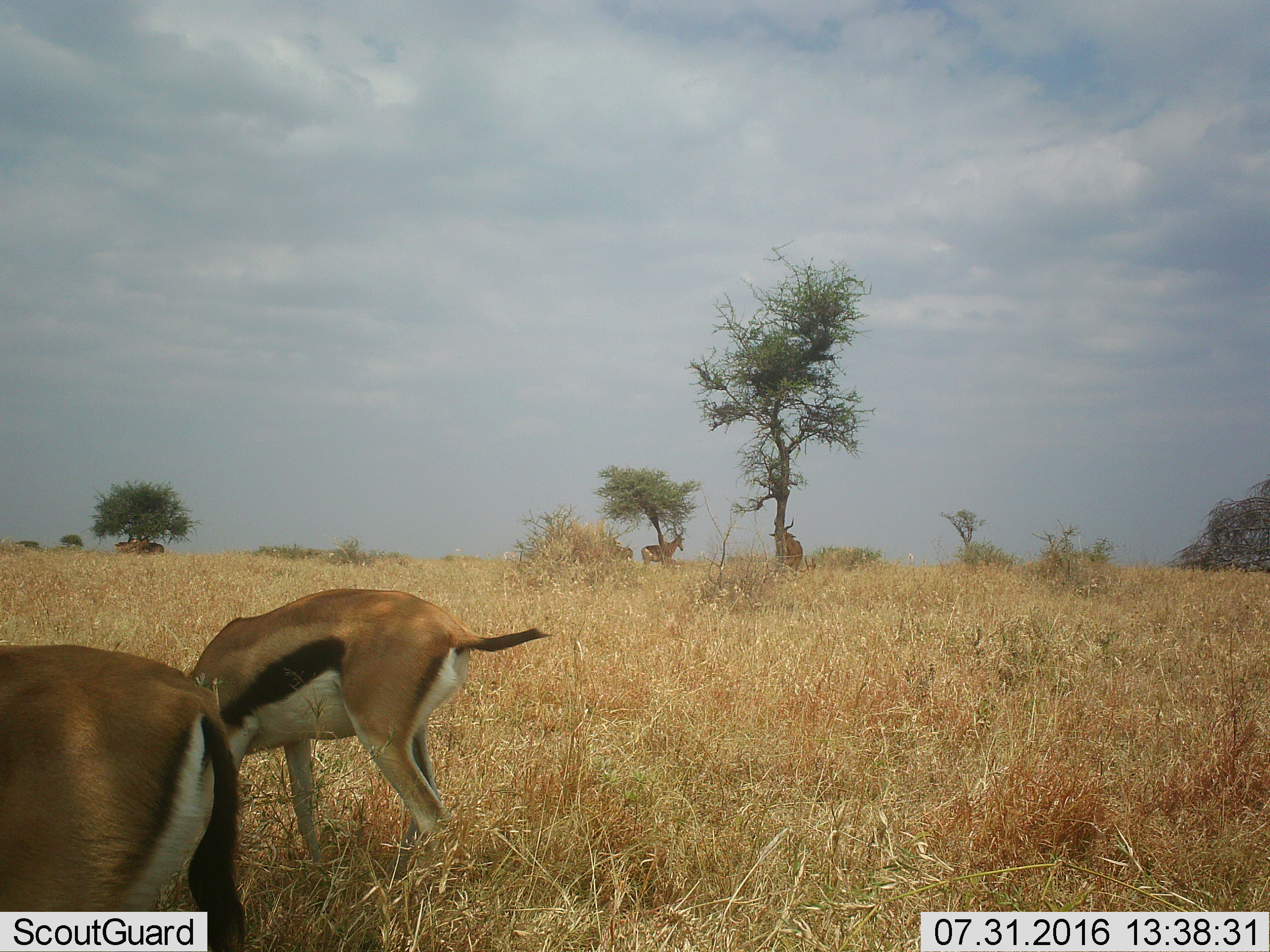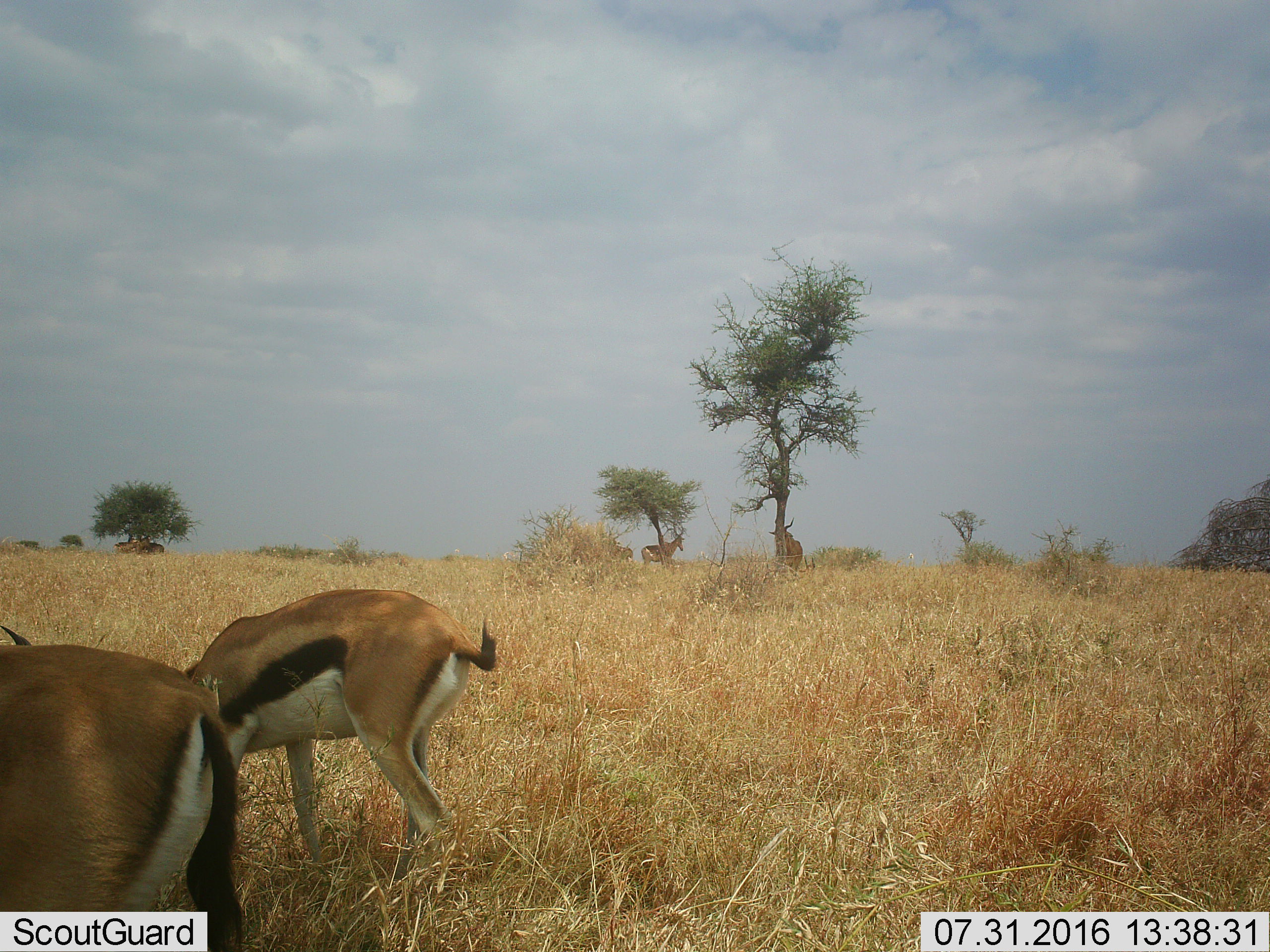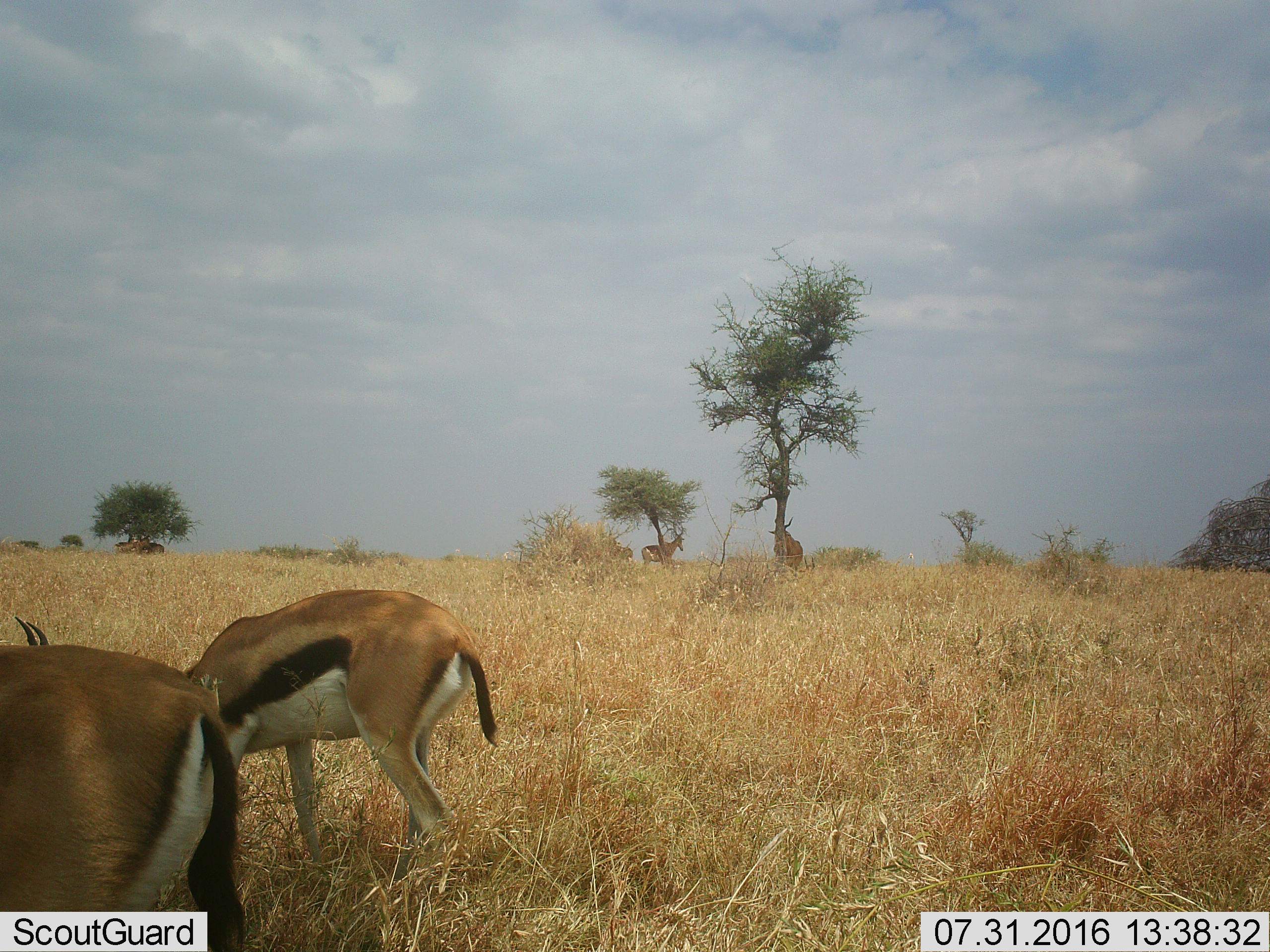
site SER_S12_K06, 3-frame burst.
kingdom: Animalia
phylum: Chordata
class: Mammalia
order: Artiodactyla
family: Bovidae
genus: Eudorcas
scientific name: Eudorcas thomsonii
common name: thomson's gazelle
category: gazellethomsons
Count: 2.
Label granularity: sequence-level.